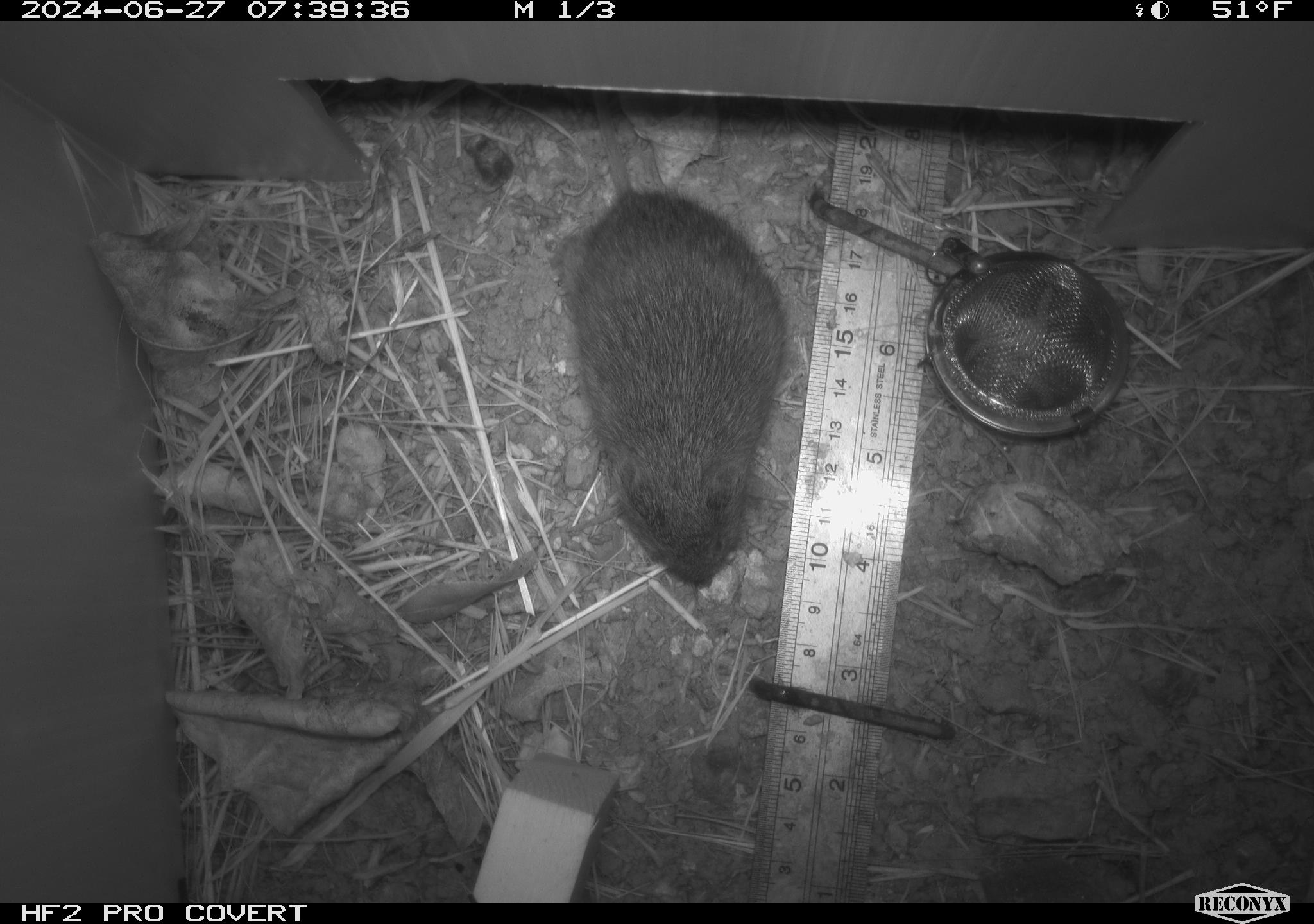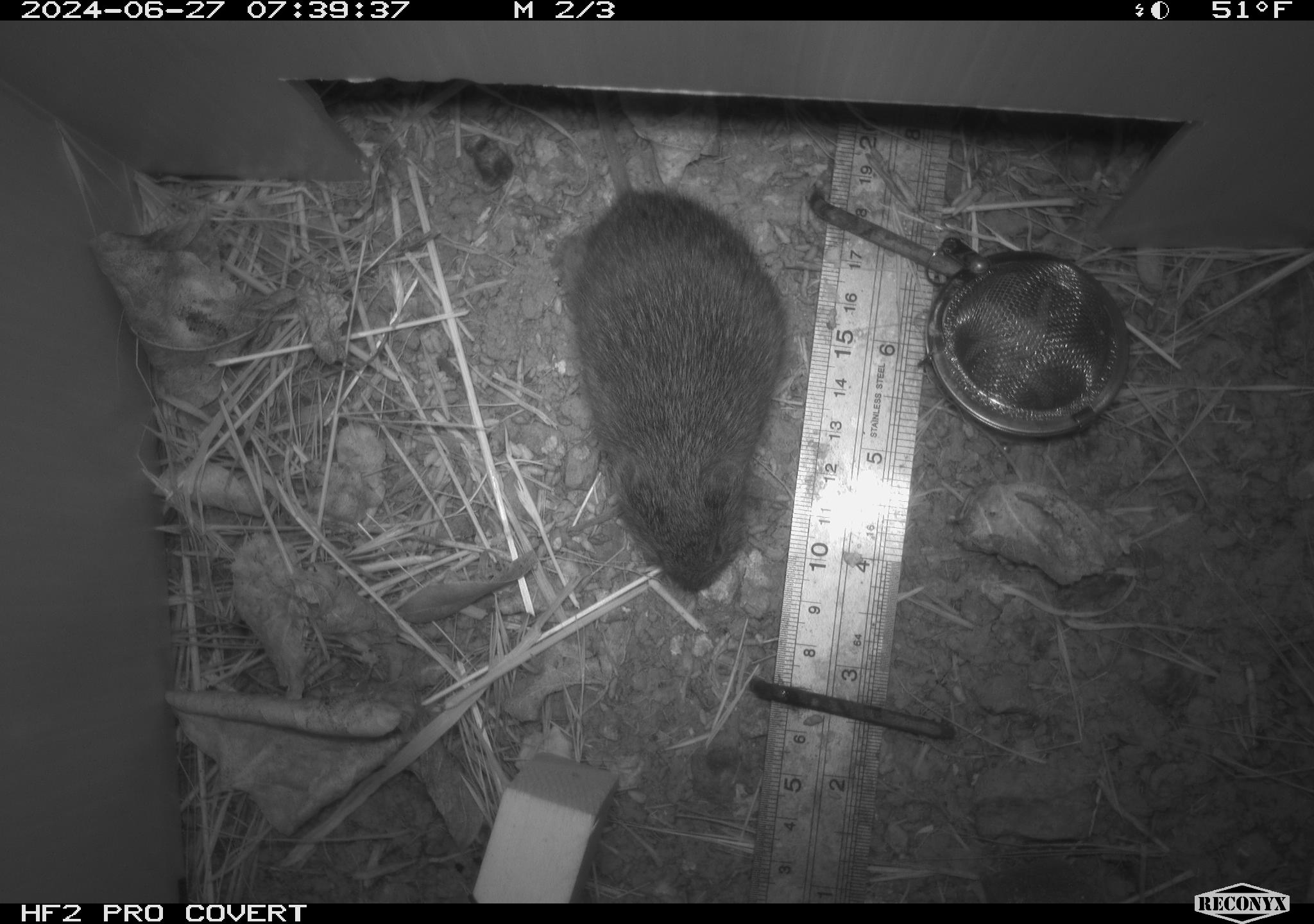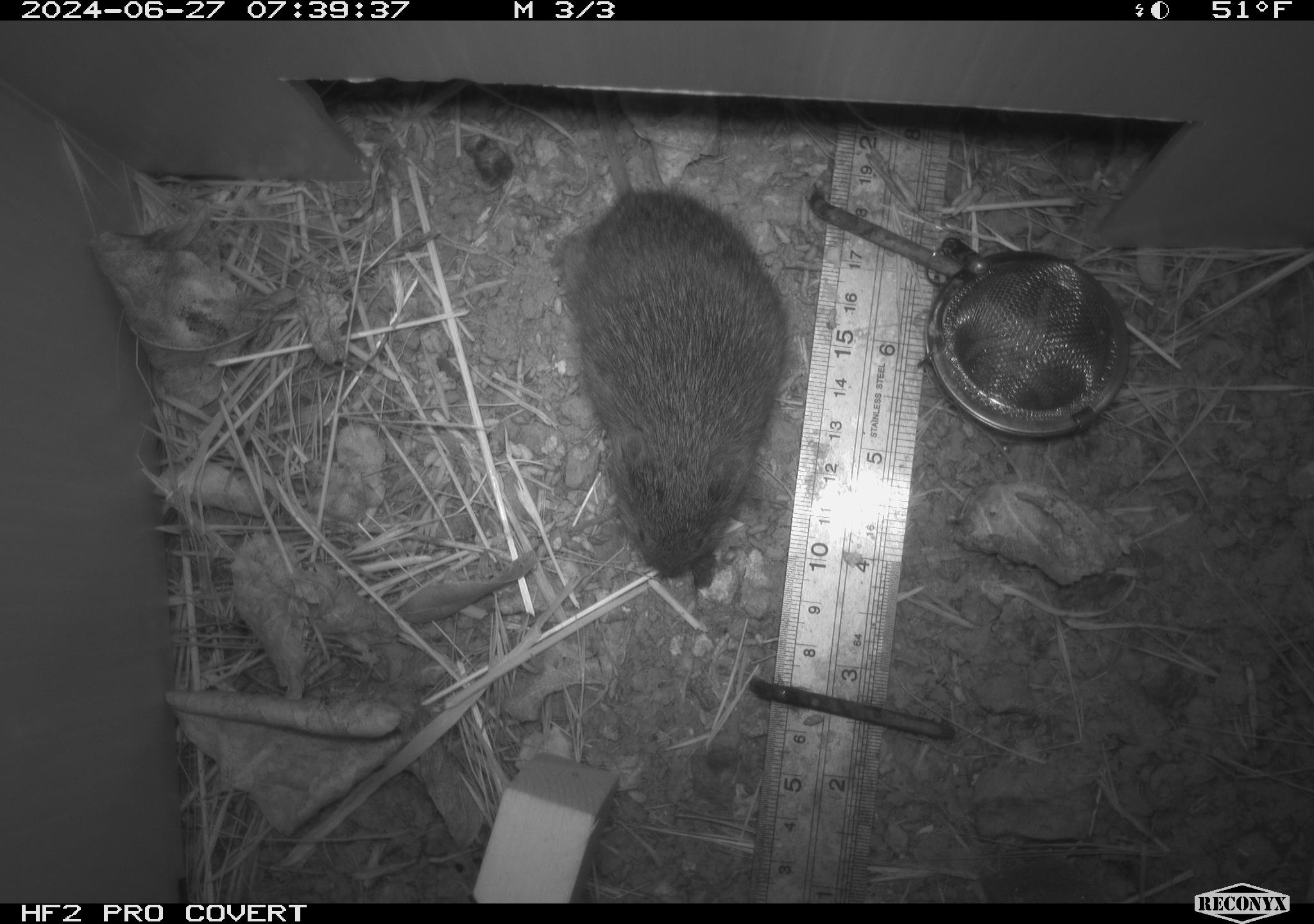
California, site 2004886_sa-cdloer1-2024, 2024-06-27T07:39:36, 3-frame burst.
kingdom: Animalia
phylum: Chordata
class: Mammalia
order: Rodentia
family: Cricetidae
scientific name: Arvicolinae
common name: voles, lemmings, and muskrats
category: arvicolinae subfamily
Arvicolinae subfamily (voles, lemmings, and muskrats) (Arvicolinae).